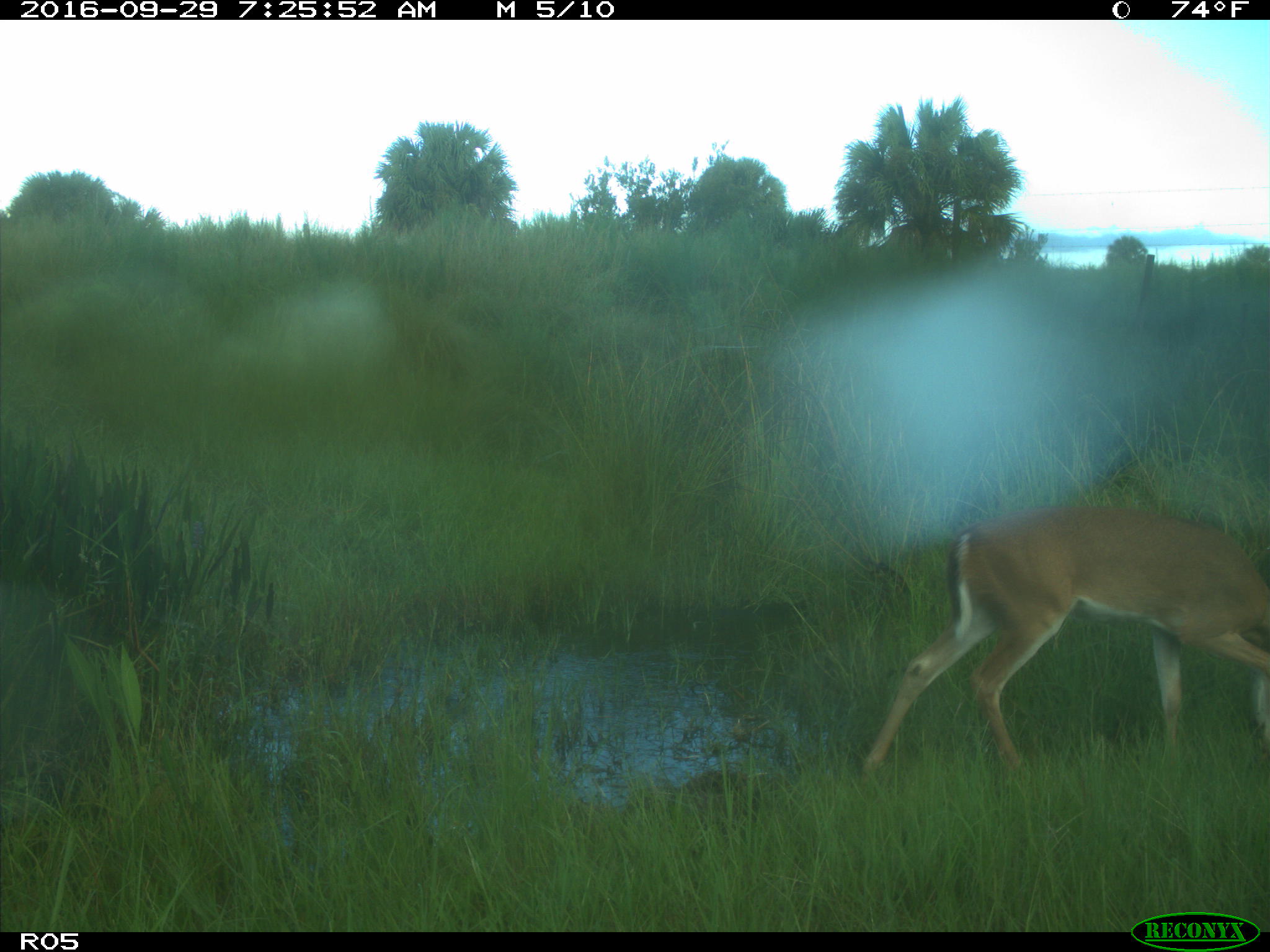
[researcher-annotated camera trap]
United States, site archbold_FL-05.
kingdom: Animalia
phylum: Chordata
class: Mammalia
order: Artiodactyla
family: Cervidae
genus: Odocoileus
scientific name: Odocoileus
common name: deer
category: unidentified deer